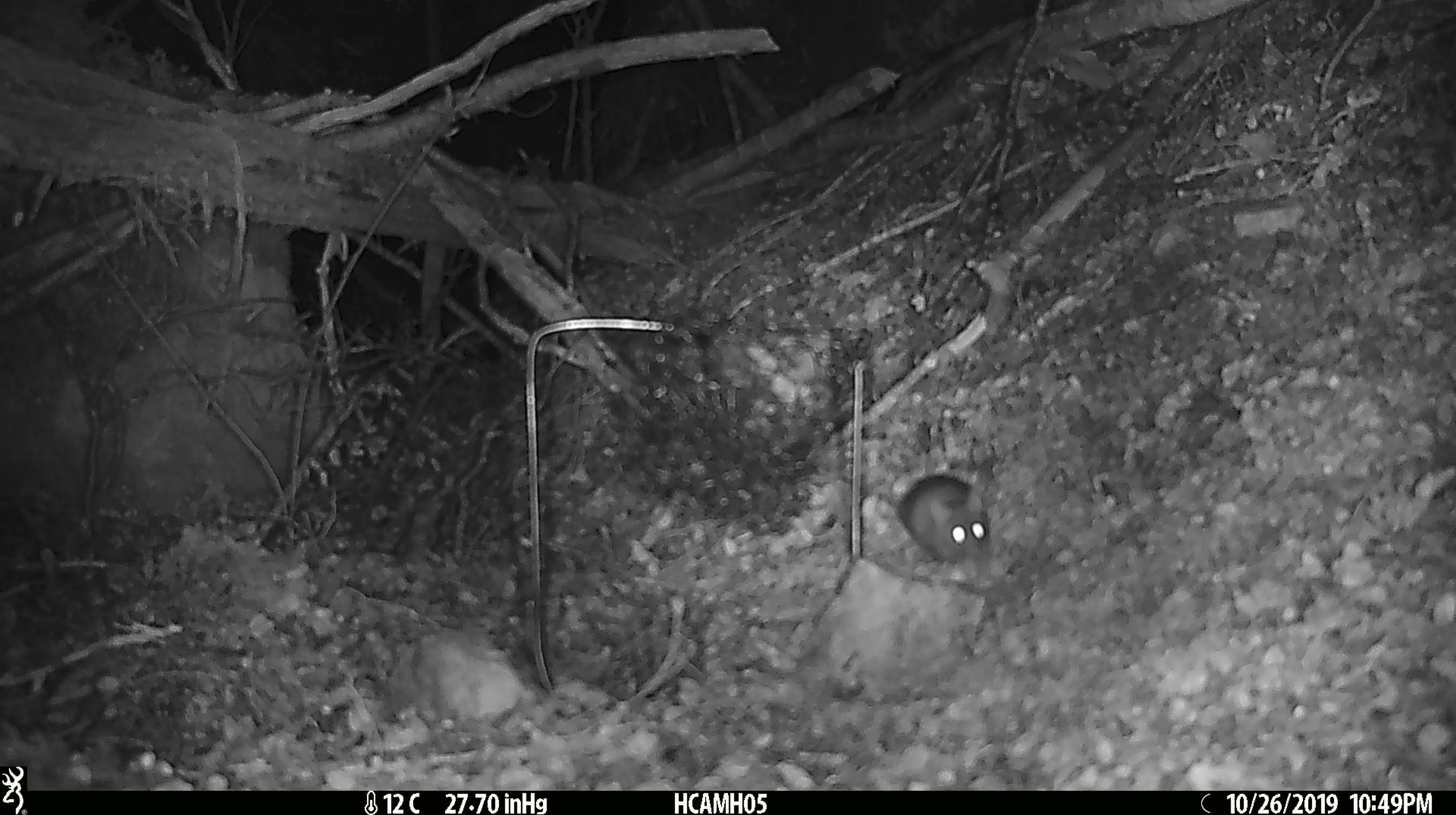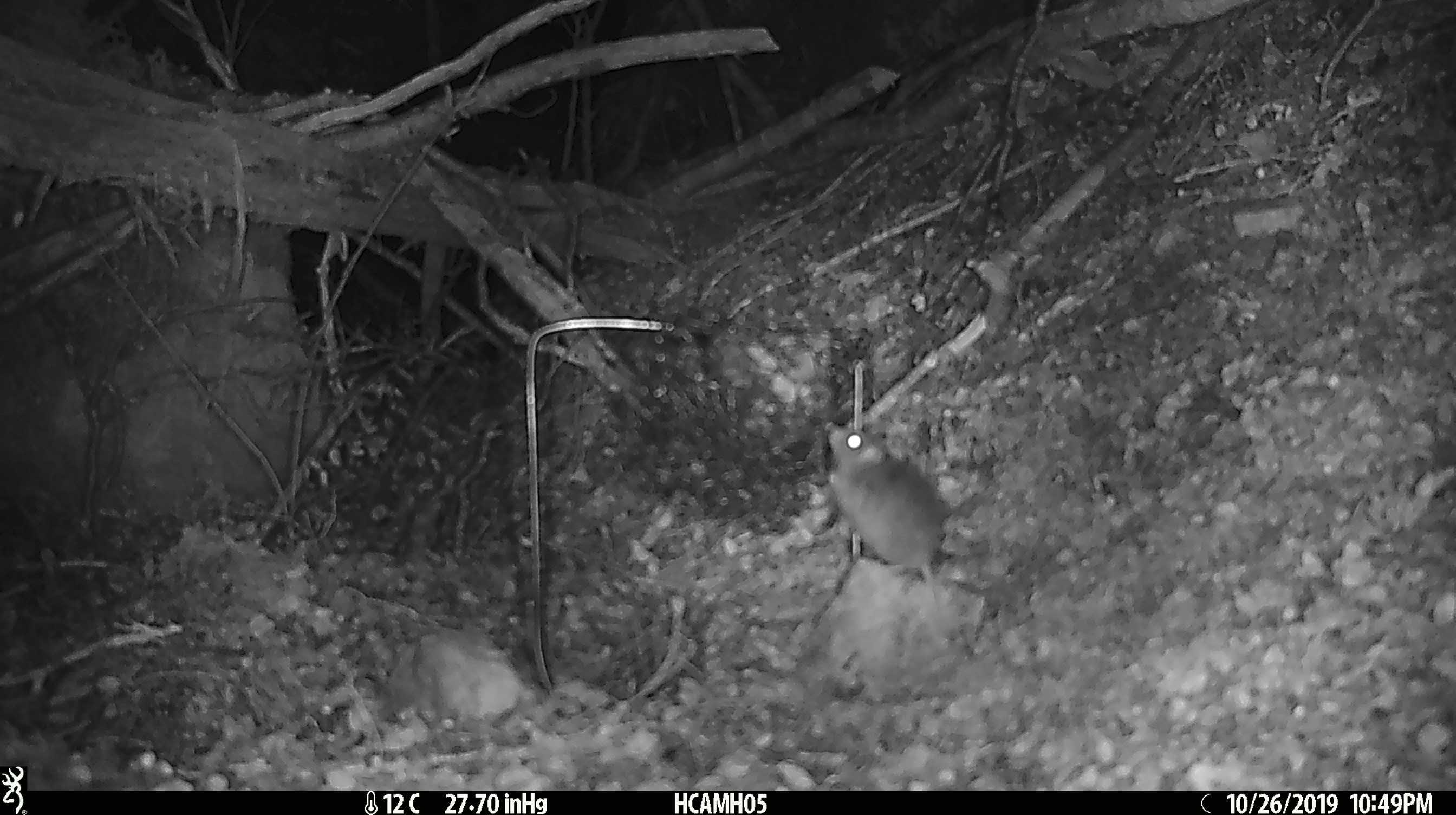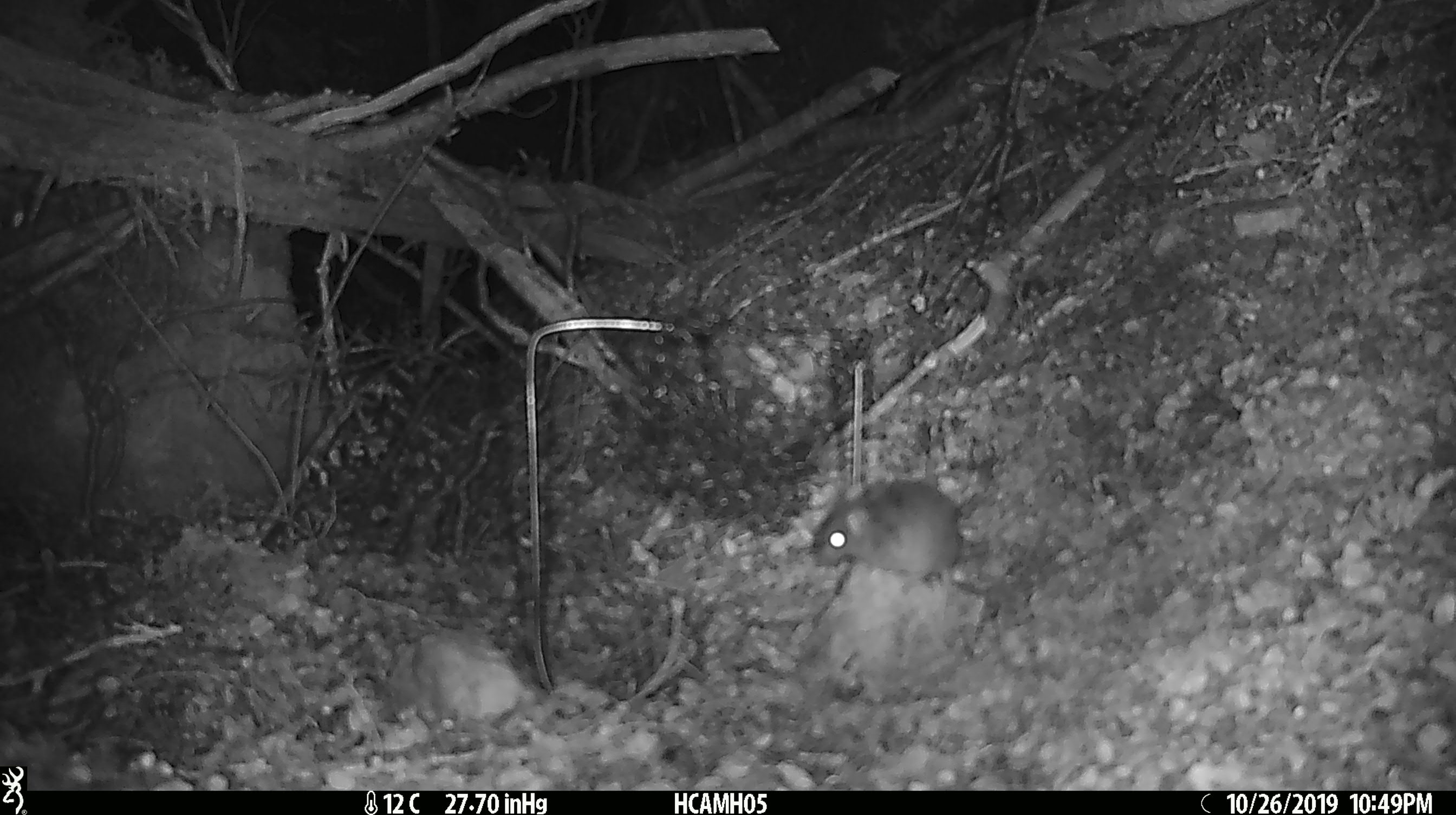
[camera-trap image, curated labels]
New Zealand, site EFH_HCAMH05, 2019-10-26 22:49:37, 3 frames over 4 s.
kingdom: Animalia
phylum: Chordata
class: Mammalia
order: Rodentia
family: Muridae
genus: Mus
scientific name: Mus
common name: mouse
Mouse (Mus).